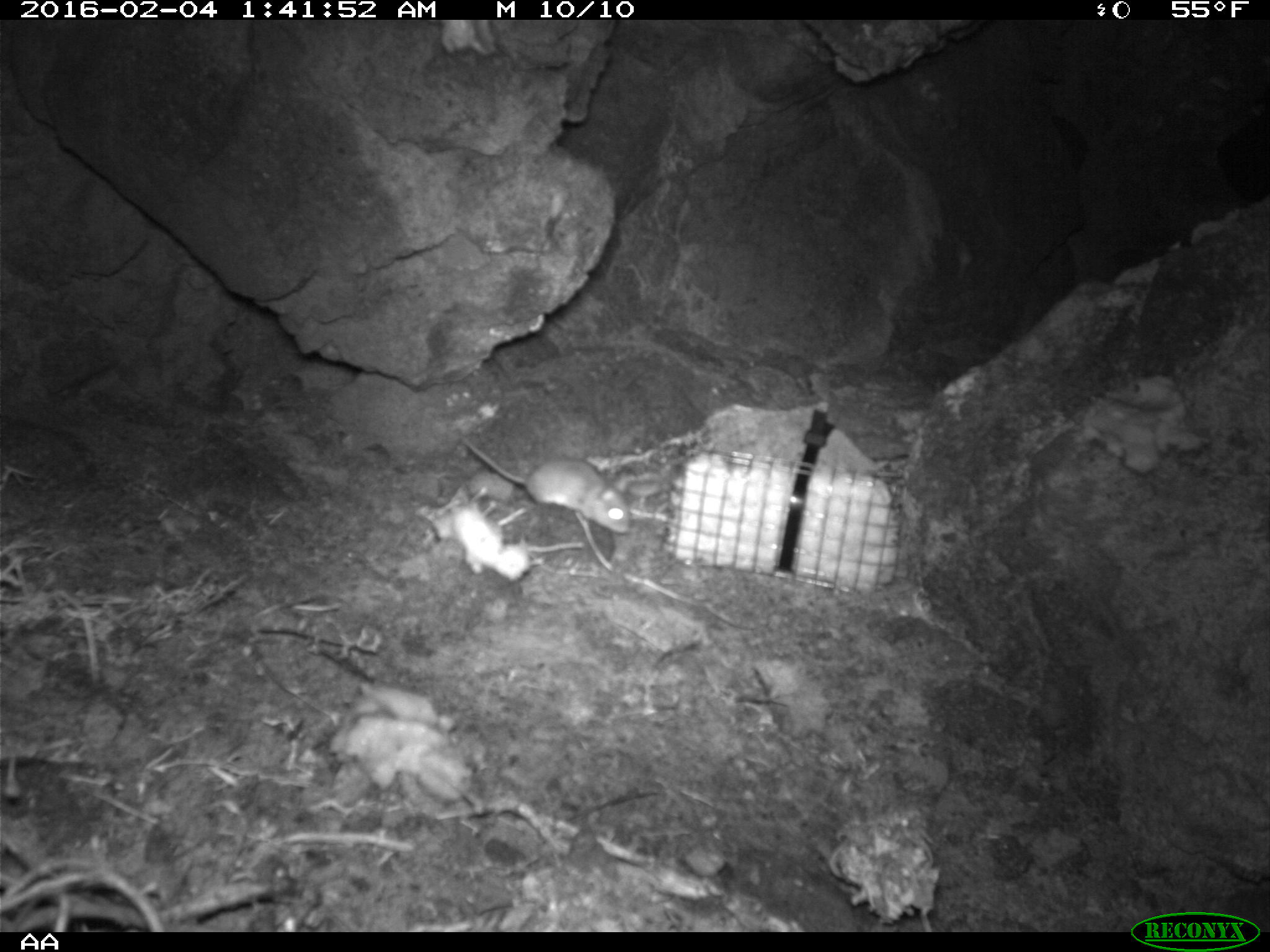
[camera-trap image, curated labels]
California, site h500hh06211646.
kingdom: Animalia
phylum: Chordata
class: Mammalia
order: Rodentia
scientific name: Rodentia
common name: rodent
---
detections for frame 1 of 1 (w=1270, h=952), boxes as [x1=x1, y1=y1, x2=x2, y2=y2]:
rodent: [x1=462, y1=436, x2=634, y2=535]